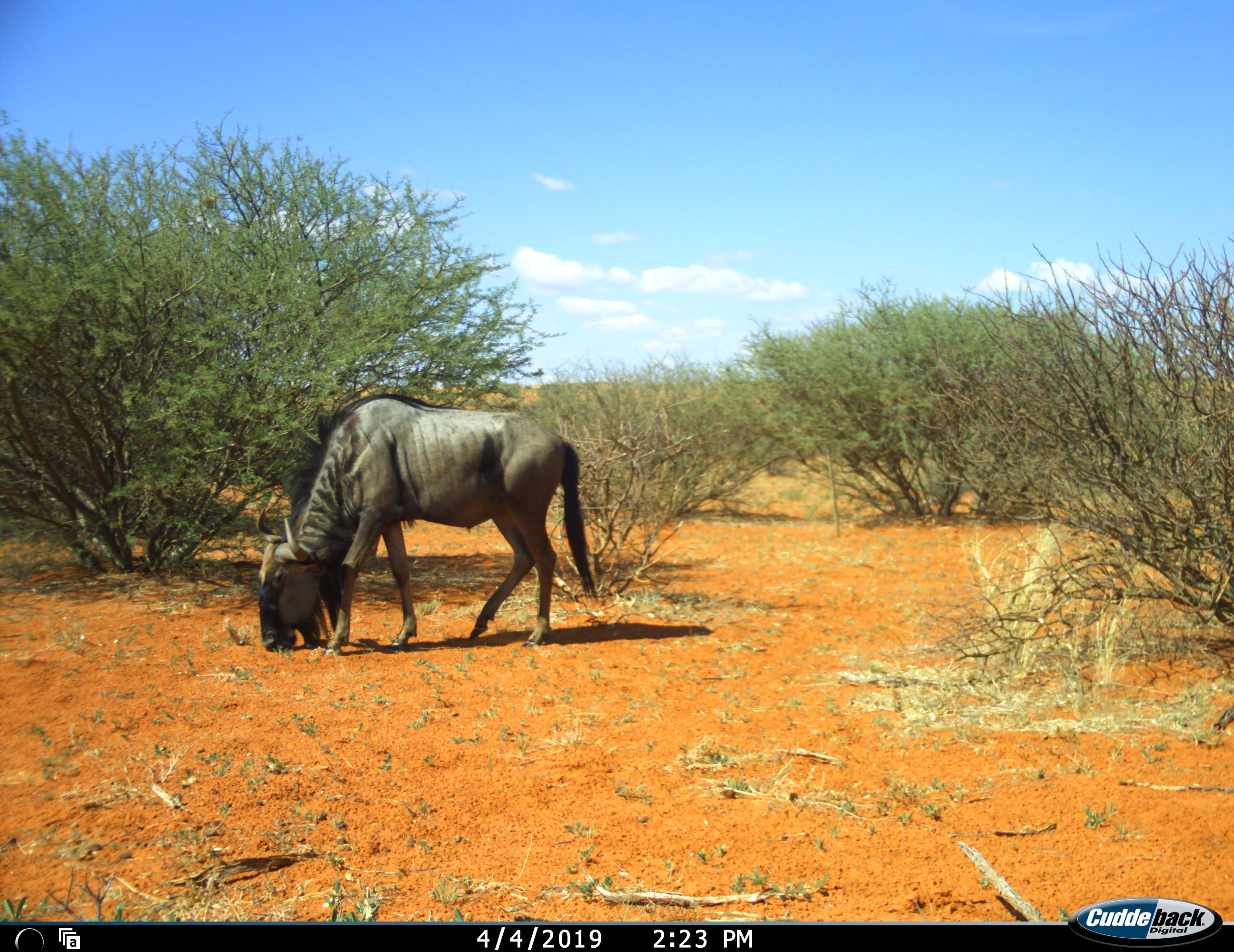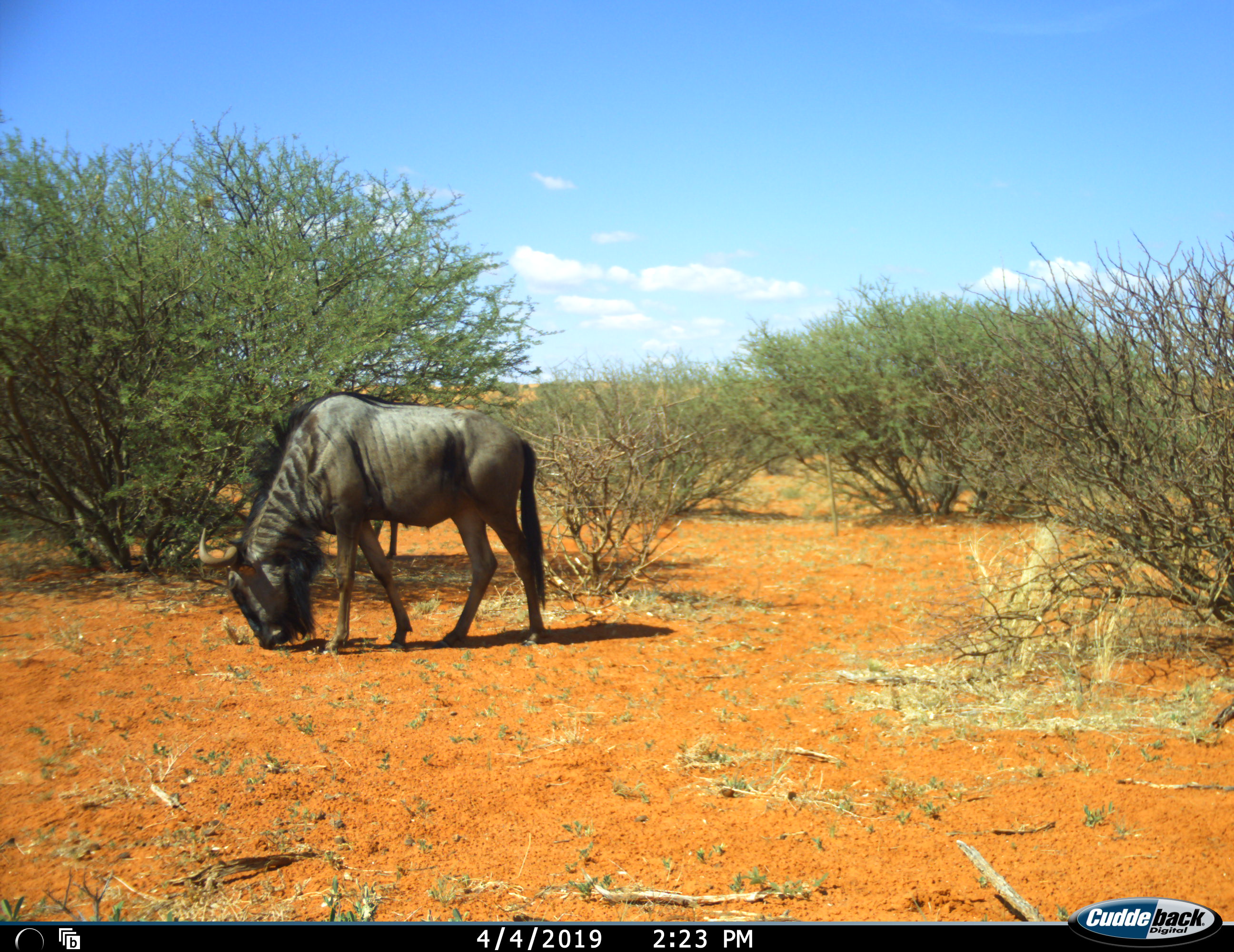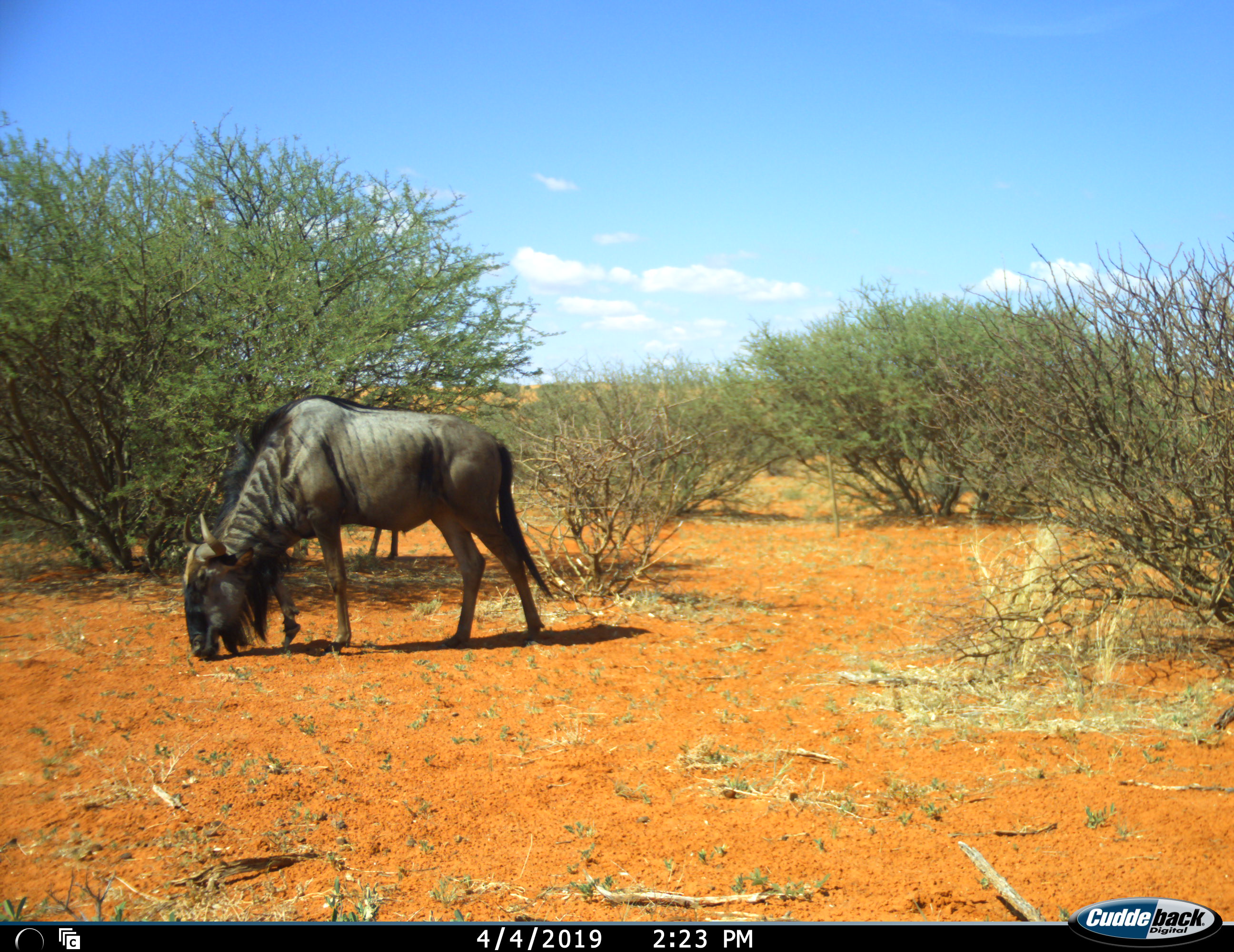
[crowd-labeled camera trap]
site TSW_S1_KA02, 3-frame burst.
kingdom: Animalia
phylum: Chordata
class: Mammalia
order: Artiodactyla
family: Bovidae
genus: Connochaetes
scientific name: Connochaetes taurinus taurinus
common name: blue wildebeest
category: wildebeestblue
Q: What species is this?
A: Wildebeestblue (blue wildebeest) (Connochaetes taurinus taurinus).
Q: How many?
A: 1.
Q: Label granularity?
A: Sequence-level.